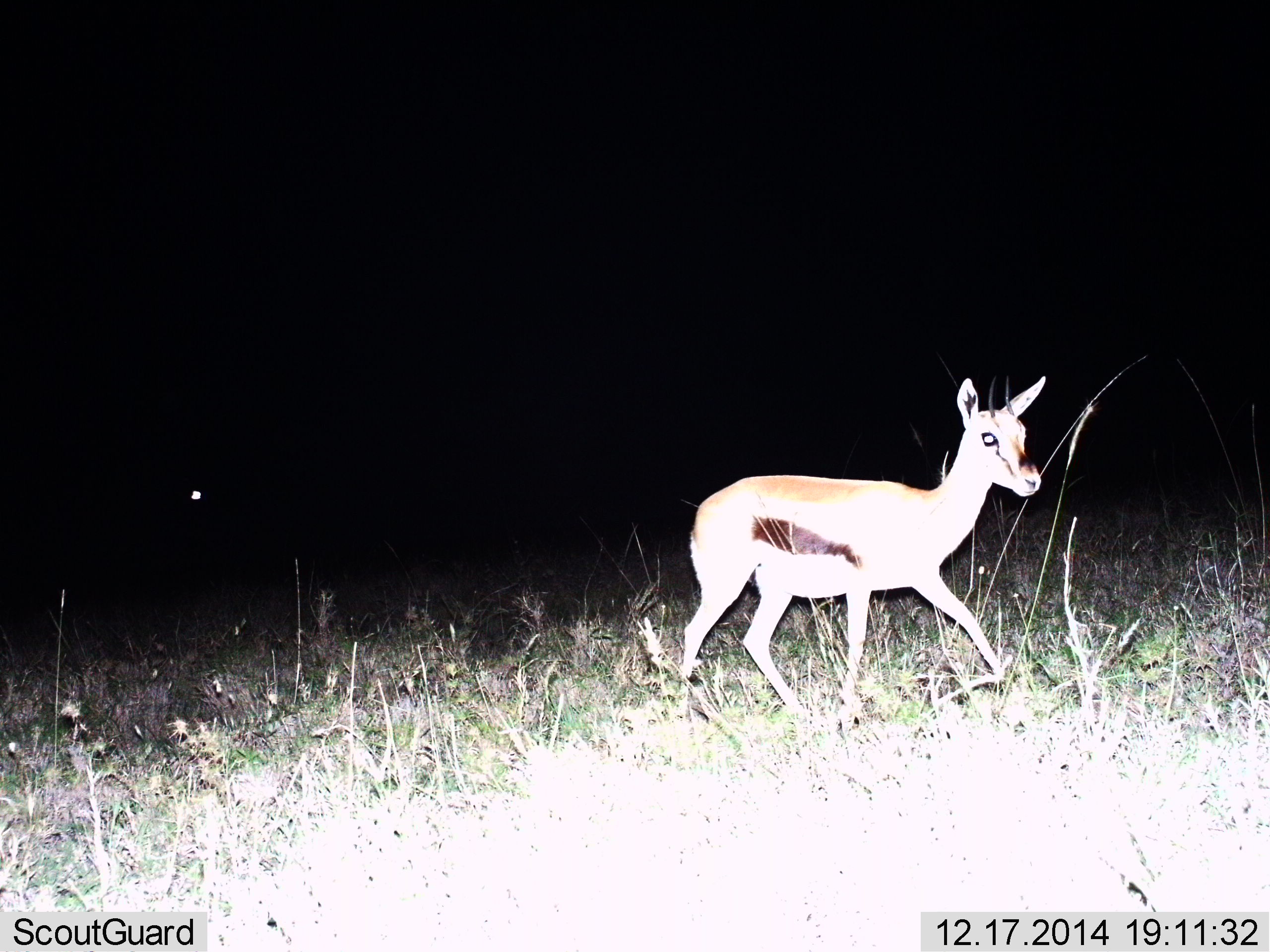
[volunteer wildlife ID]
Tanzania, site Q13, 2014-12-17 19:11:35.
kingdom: Animalia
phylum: Chordata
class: Mammalia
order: Artiodactyla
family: Bovidae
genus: Eudorcas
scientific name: Eudorcas thomsonii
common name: thomson's gazelle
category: gazellethomsons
Gazellethomsons (thomson's gazelle) (Eudorcas thomsonii), count 1. Behavior (volunteer vote fractions): standing 20%, resting 0%, moving 80%, interacting 0%. Young present (vote fraction): 10%. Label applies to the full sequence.